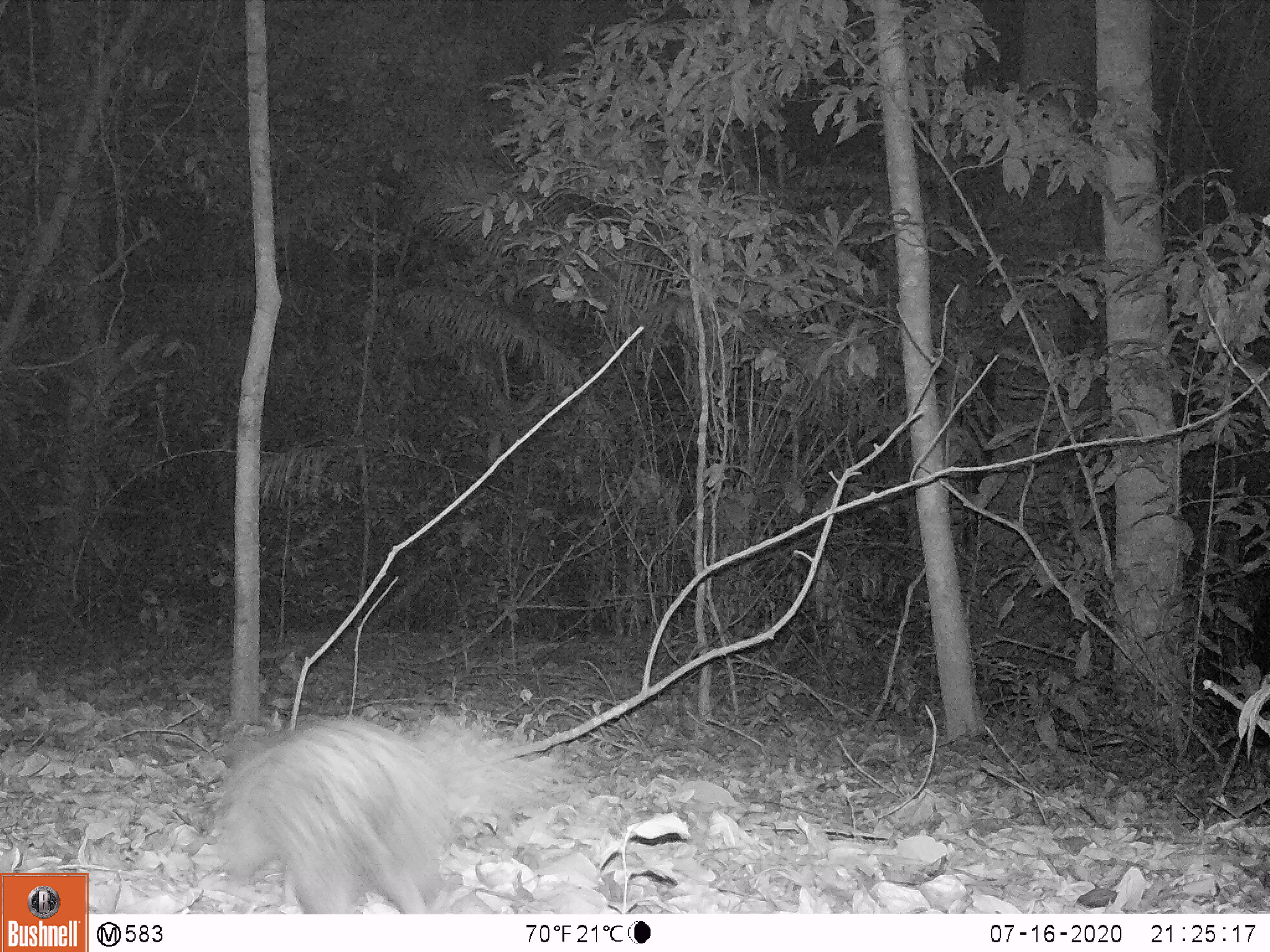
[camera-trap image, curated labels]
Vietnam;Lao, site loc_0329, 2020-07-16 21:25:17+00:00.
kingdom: Animalia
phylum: Chordata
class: Mammalia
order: Rodentia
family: Hystricidae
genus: Atherurus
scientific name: Atherurus macrourus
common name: asiatic brush-tailed porcupine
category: asiatic brush tailed porcupine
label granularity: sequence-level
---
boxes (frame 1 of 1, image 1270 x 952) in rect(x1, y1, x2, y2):
asiatic brush tailed porcupine: rect(214, 713, 460, 914)